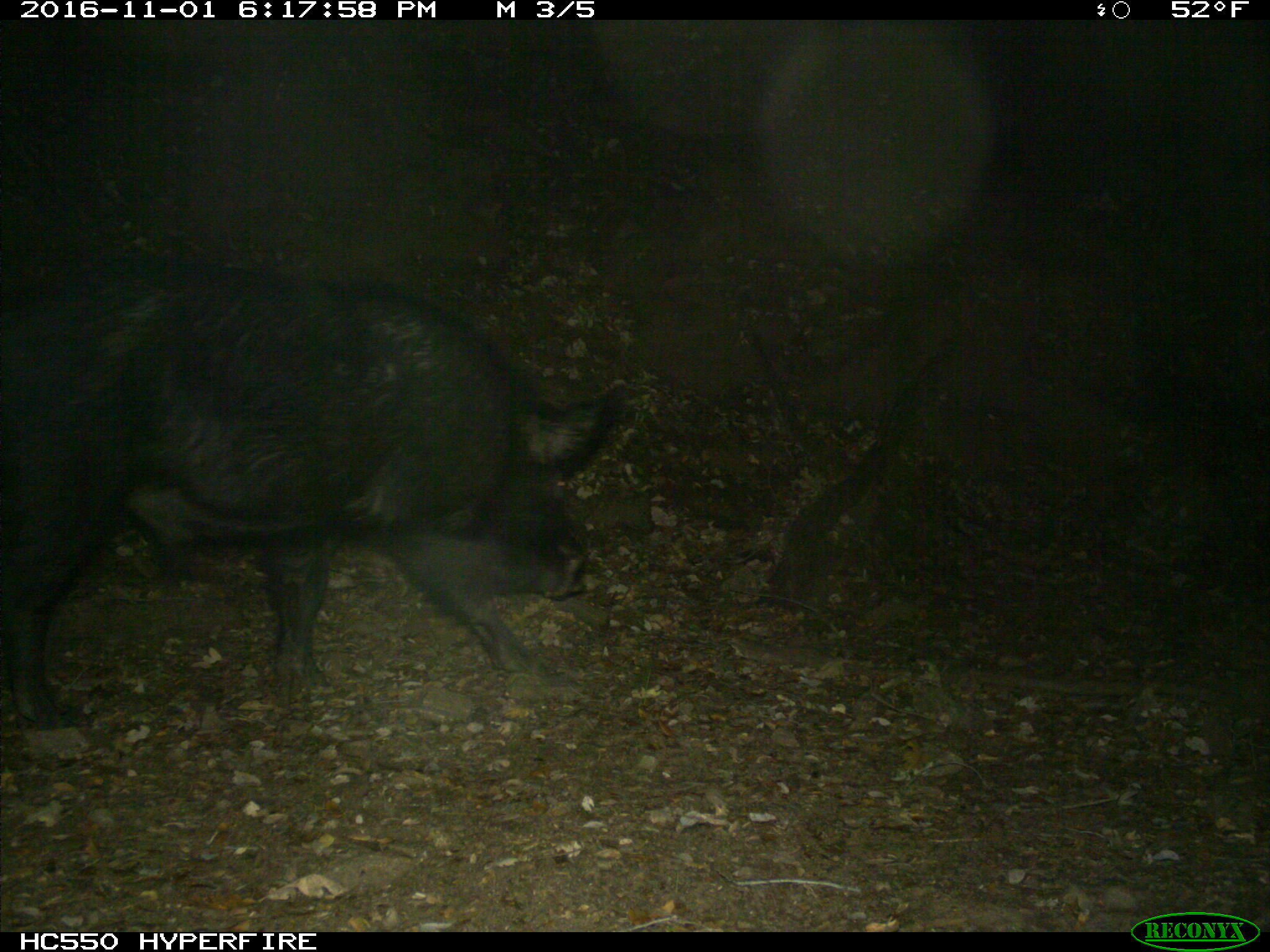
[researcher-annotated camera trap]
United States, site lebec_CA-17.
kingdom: Animalia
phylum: Chordata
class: Mammalia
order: Artiodactyla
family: Suidae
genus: Sus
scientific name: Sus scrofa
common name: wild boar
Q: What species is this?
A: Sus scrofa (wild boar).